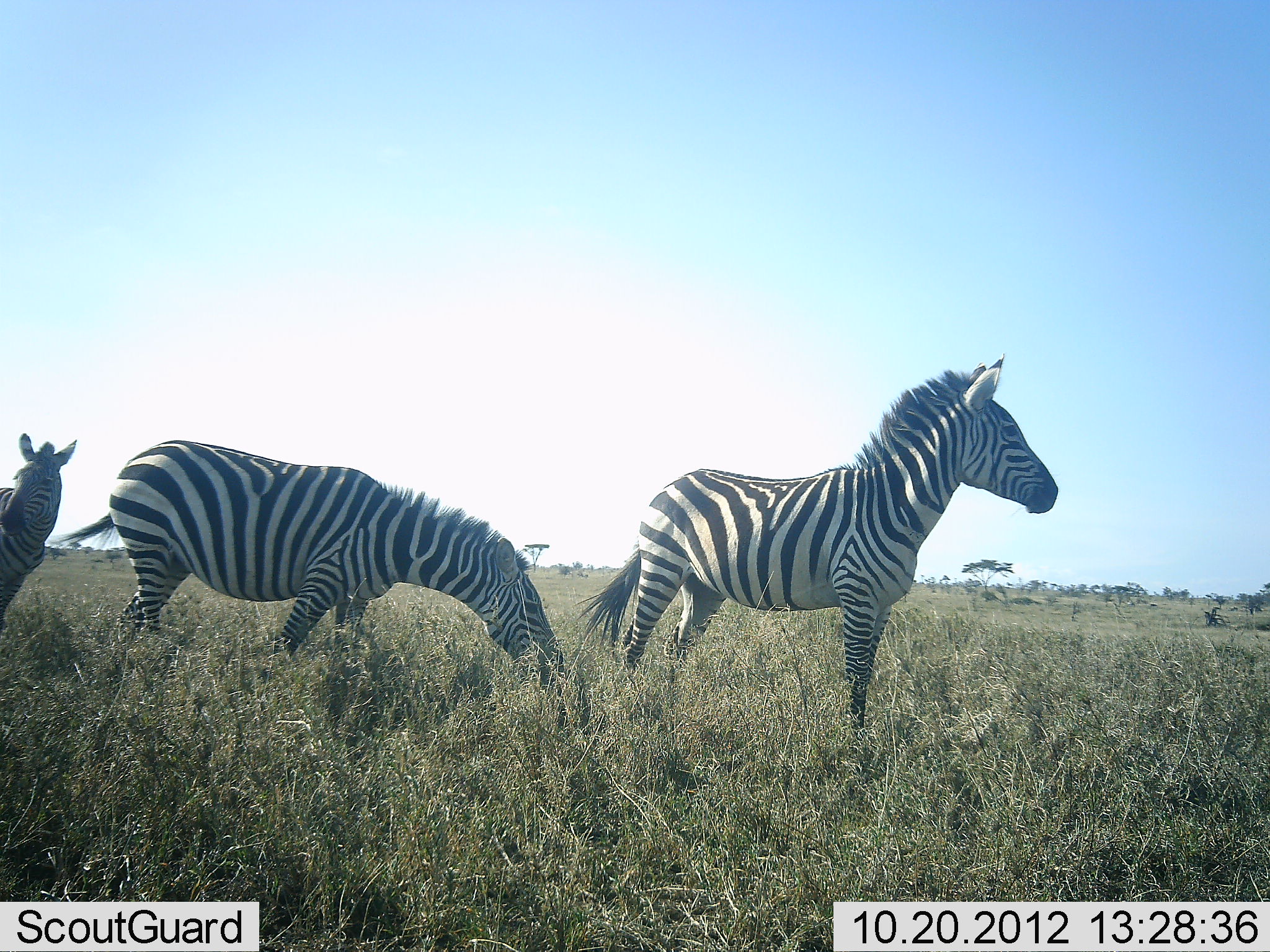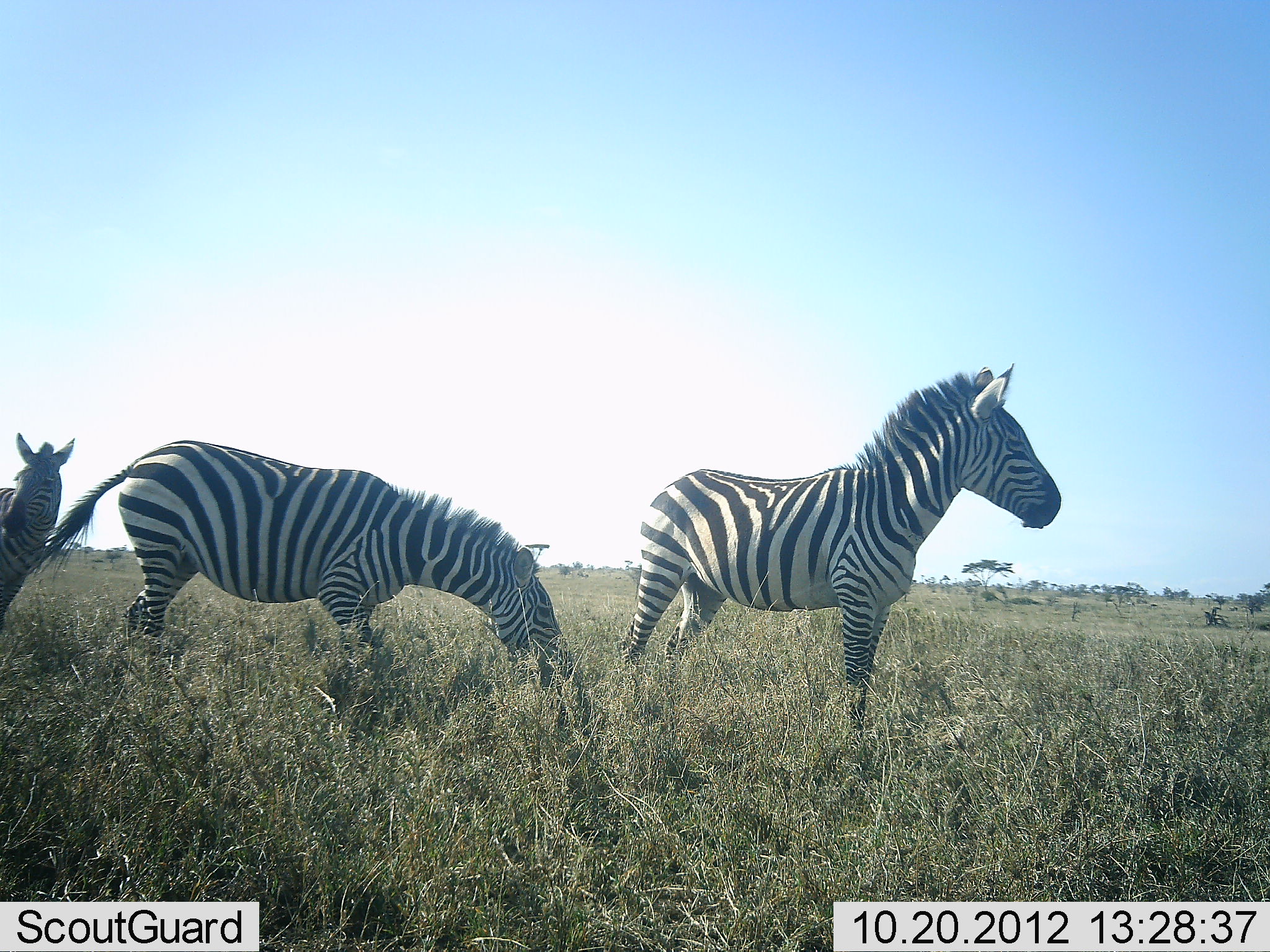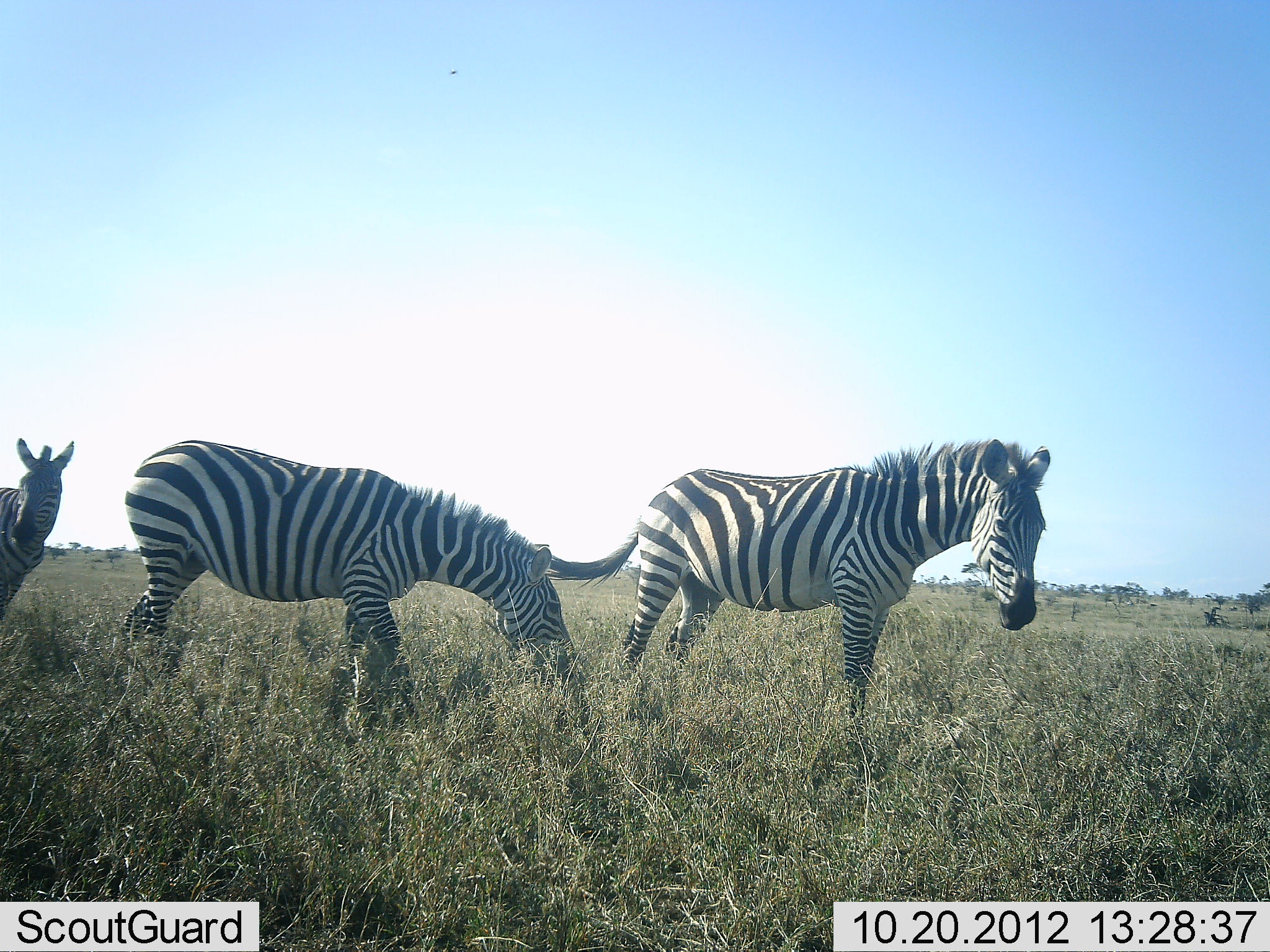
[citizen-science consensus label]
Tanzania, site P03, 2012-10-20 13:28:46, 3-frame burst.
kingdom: Animalia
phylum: Chordata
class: Mammalia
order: Perissodactyla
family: Equidae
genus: Equus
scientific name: Equus quagga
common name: plains zebra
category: zebra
Zebra (plains zebra) (Equus quagga), count 3. Behavior (volunteer vote fractions): standing 90%, resting 0%, moving 0%, interacting 0%. Young present (vote fraction): 0%. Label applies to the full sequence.